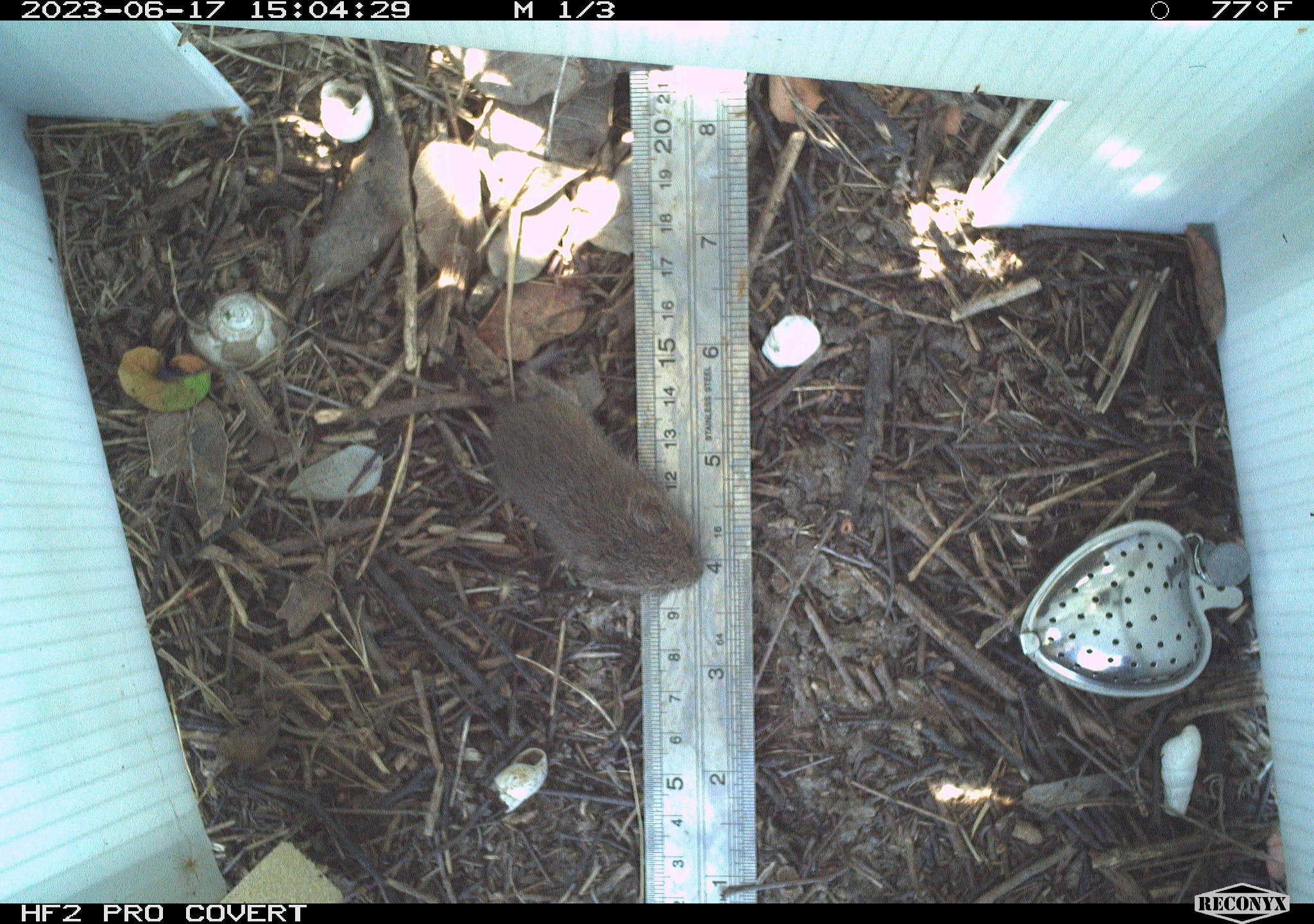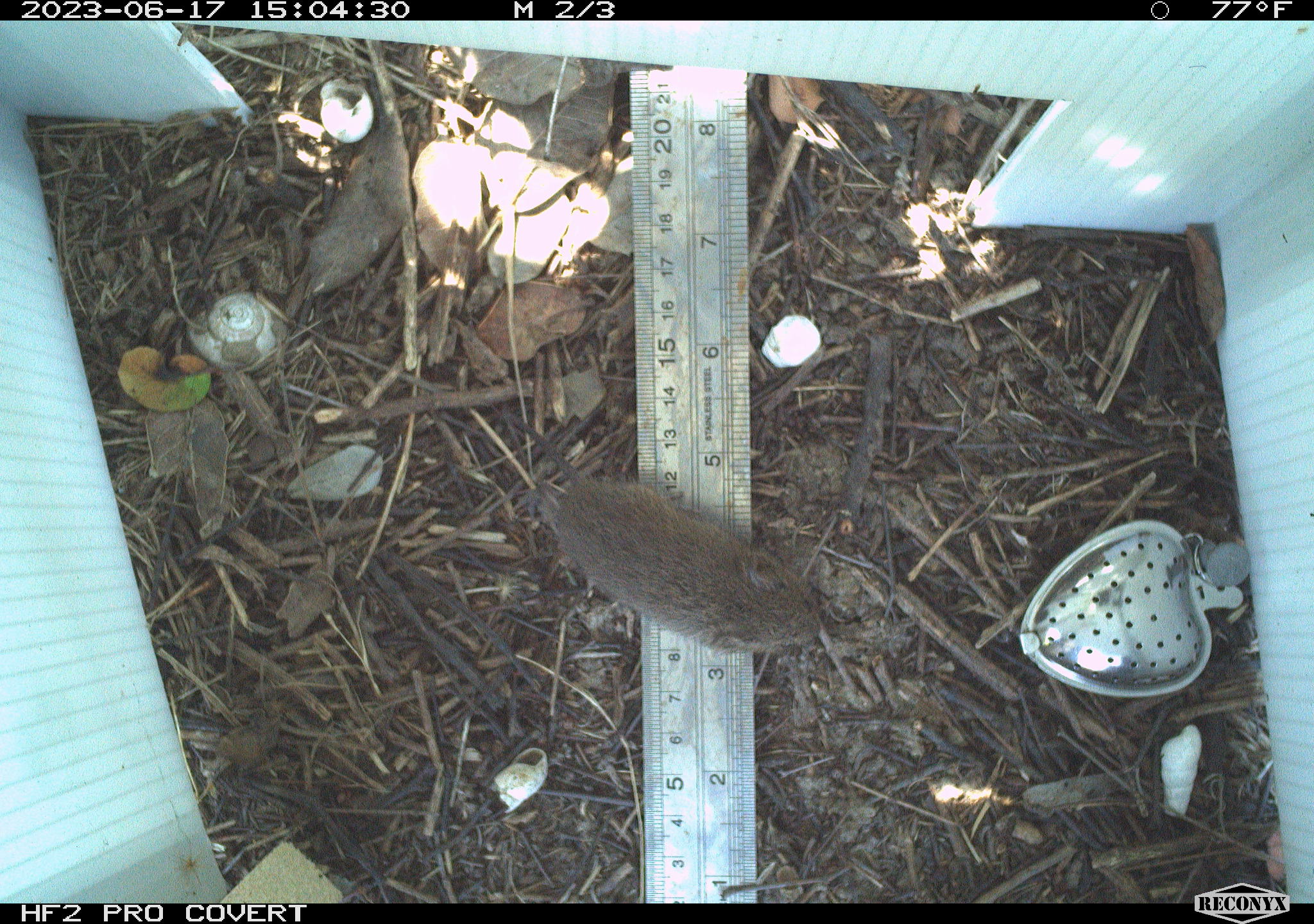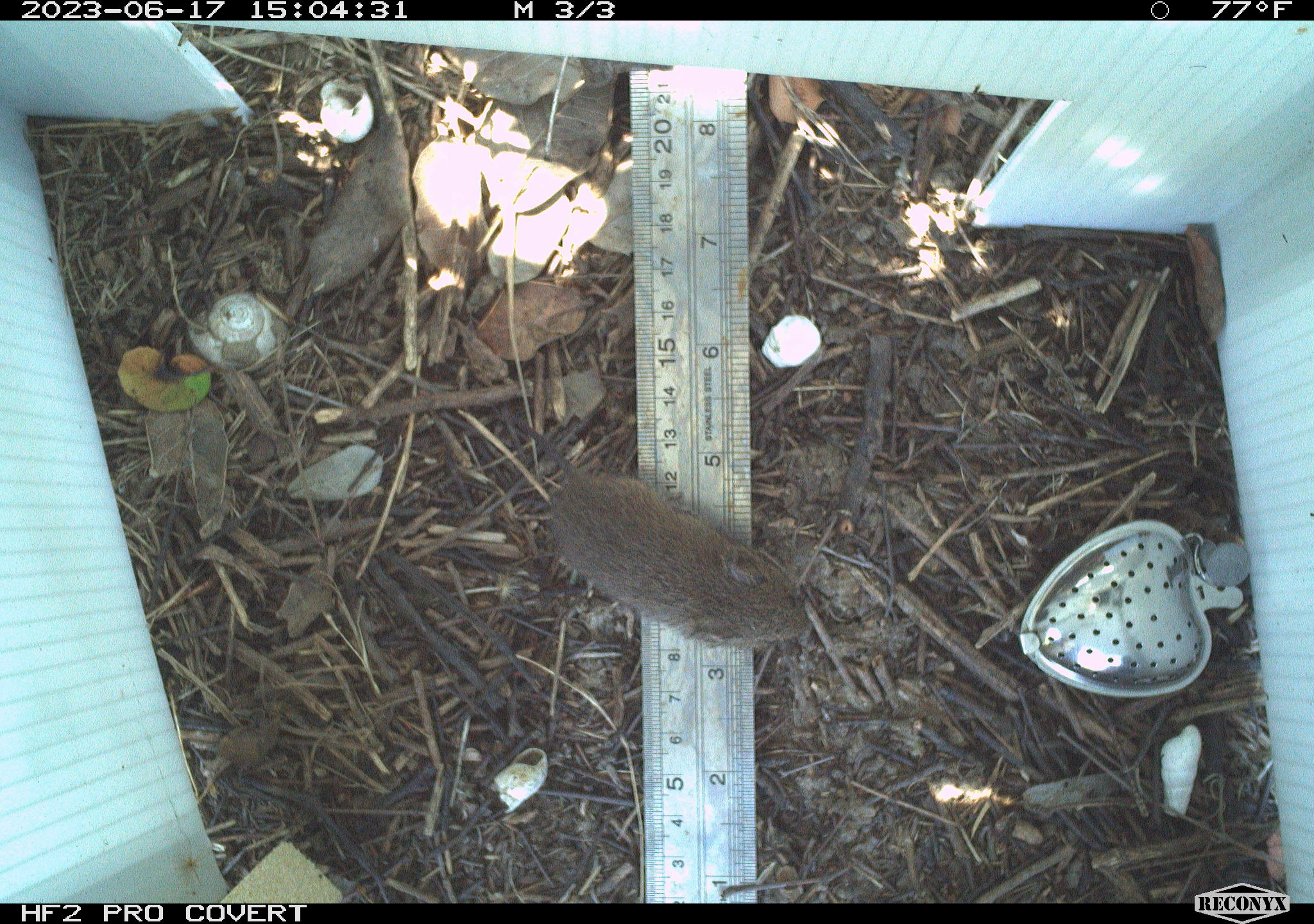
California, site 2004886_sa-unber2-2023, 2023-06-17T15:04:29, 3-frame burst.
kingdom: Animalia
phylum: Chordata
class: Mammalia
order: Rodentia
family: Cricetidae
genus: Microtus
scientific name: Microtus californicus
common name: california vole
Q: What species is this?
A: California vole (Microtus californicus).